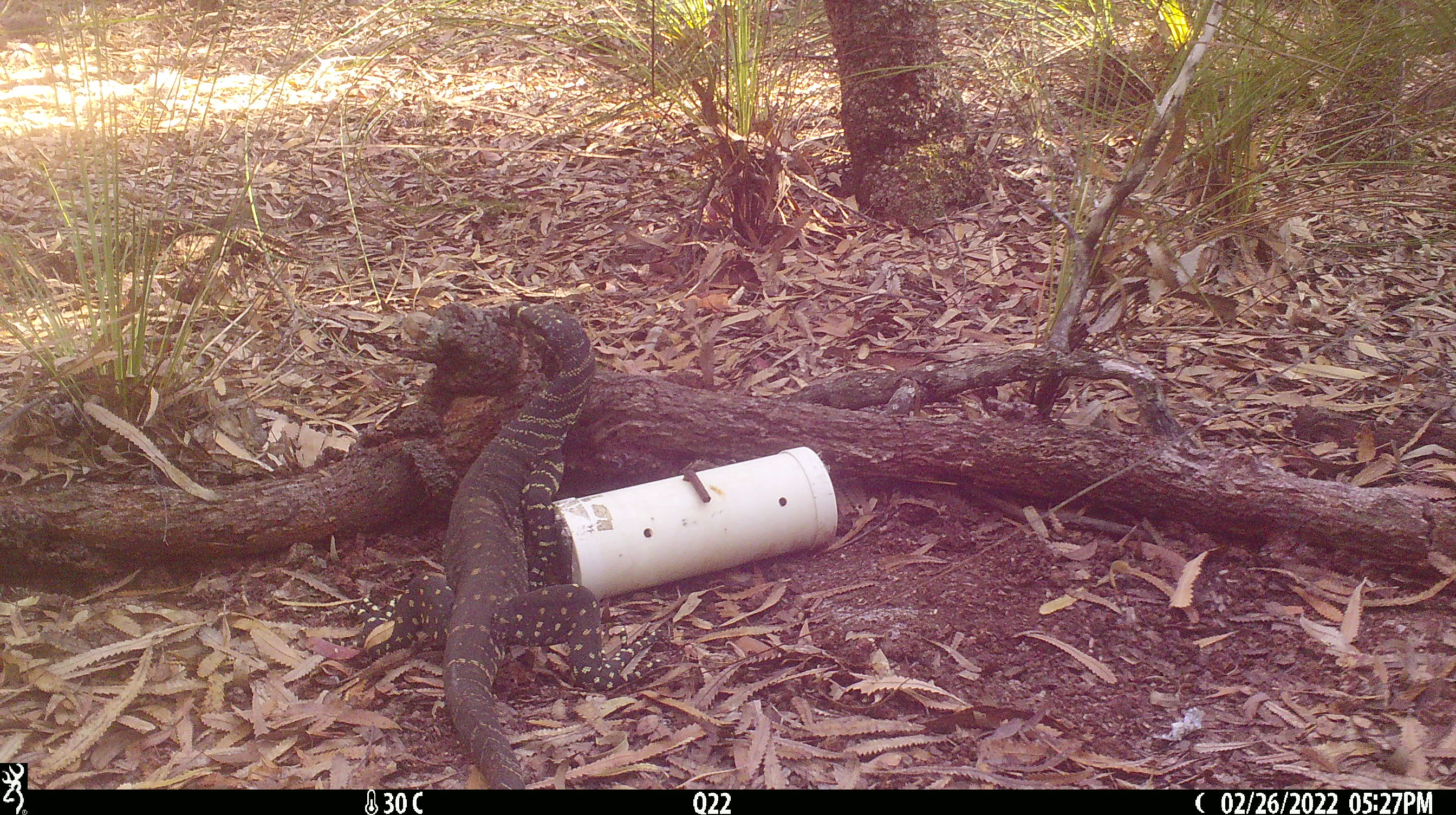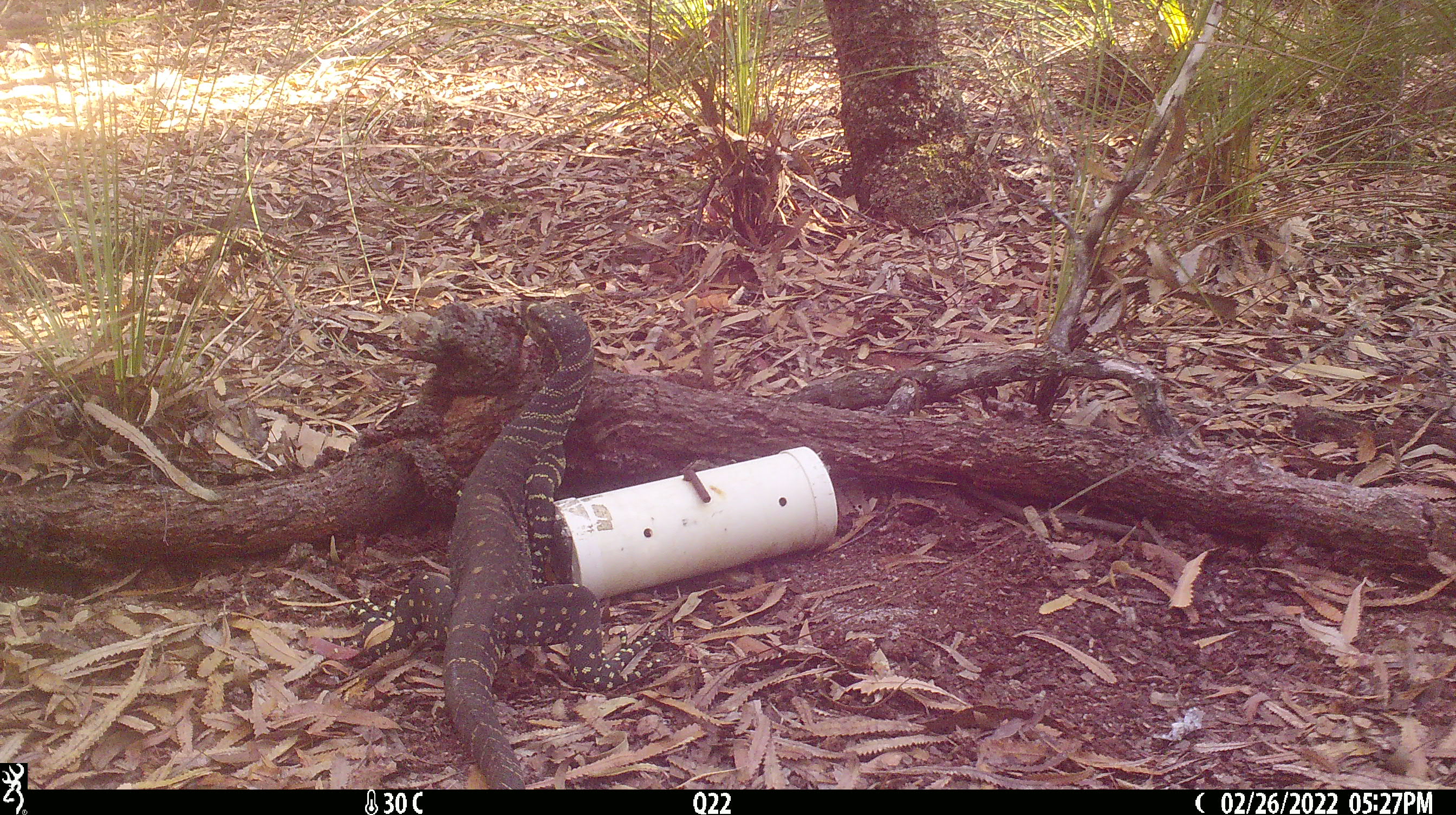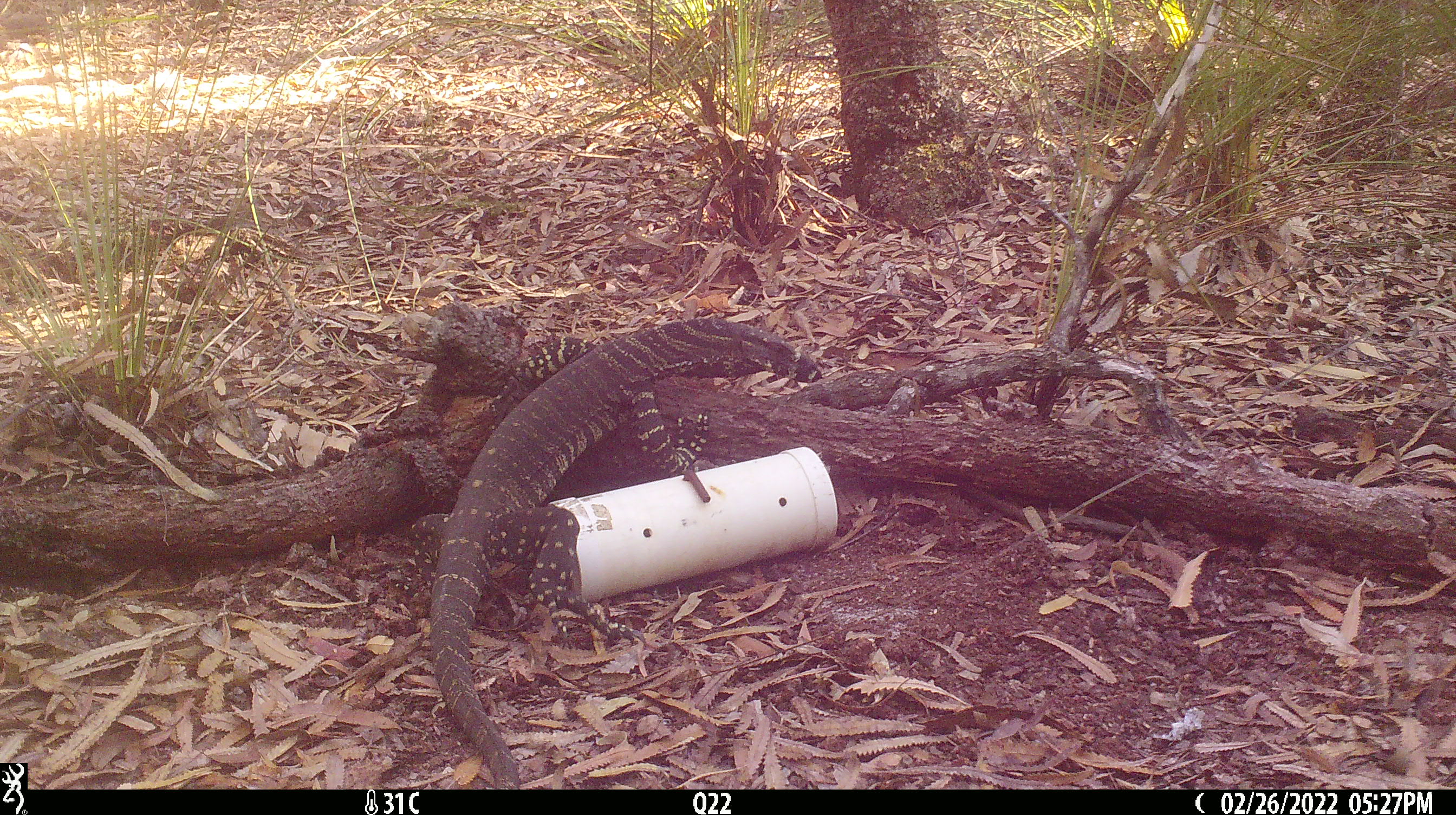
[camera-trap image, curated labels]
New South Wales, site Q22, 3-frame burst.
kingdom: Animalia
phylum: Chordata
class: Reptilia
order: Squamata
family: Varanidae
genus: Varanus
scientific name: Varanus varius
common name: lace monitor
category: goanna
Goanna (lace monitor) (Varanus varius).